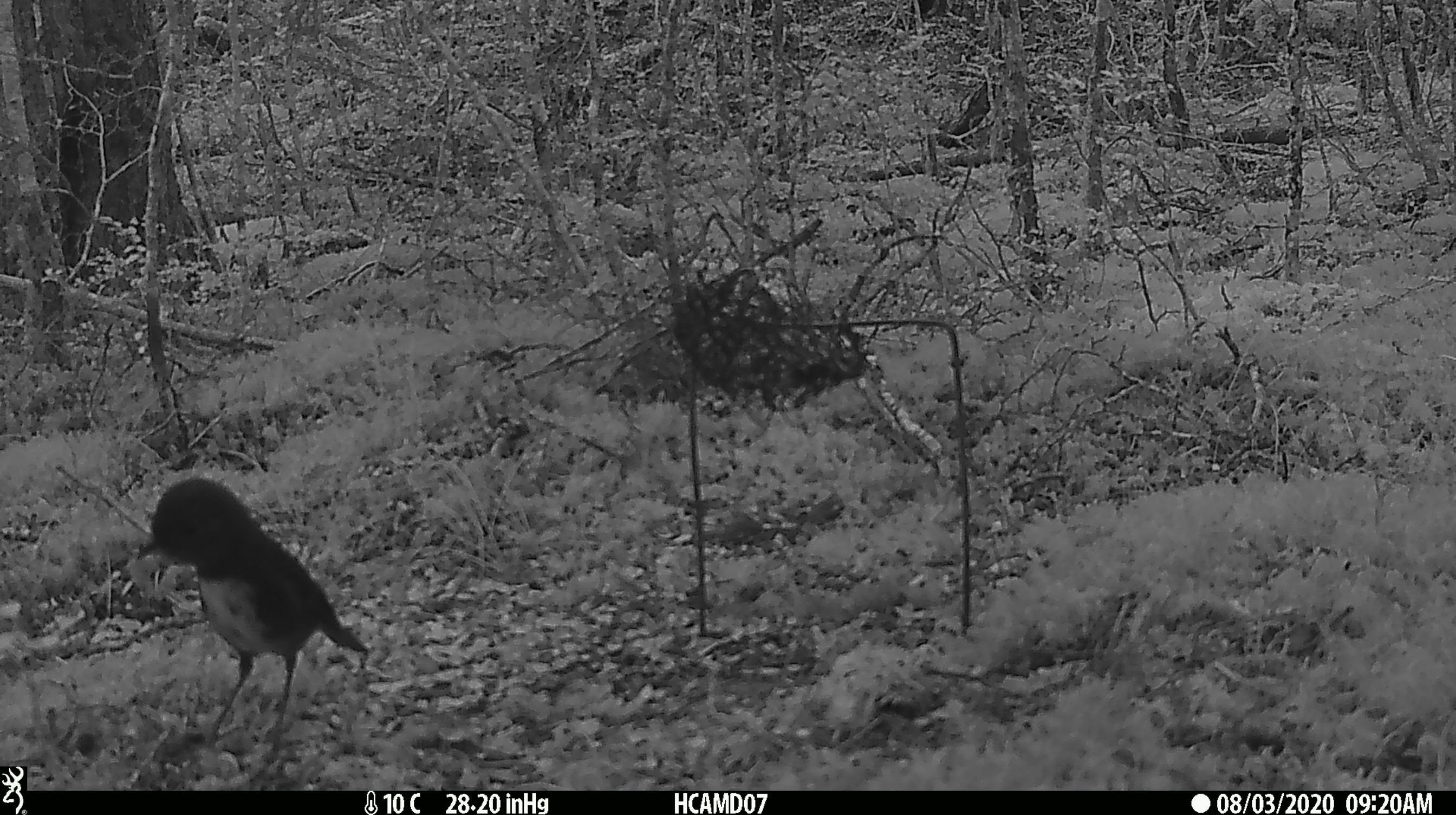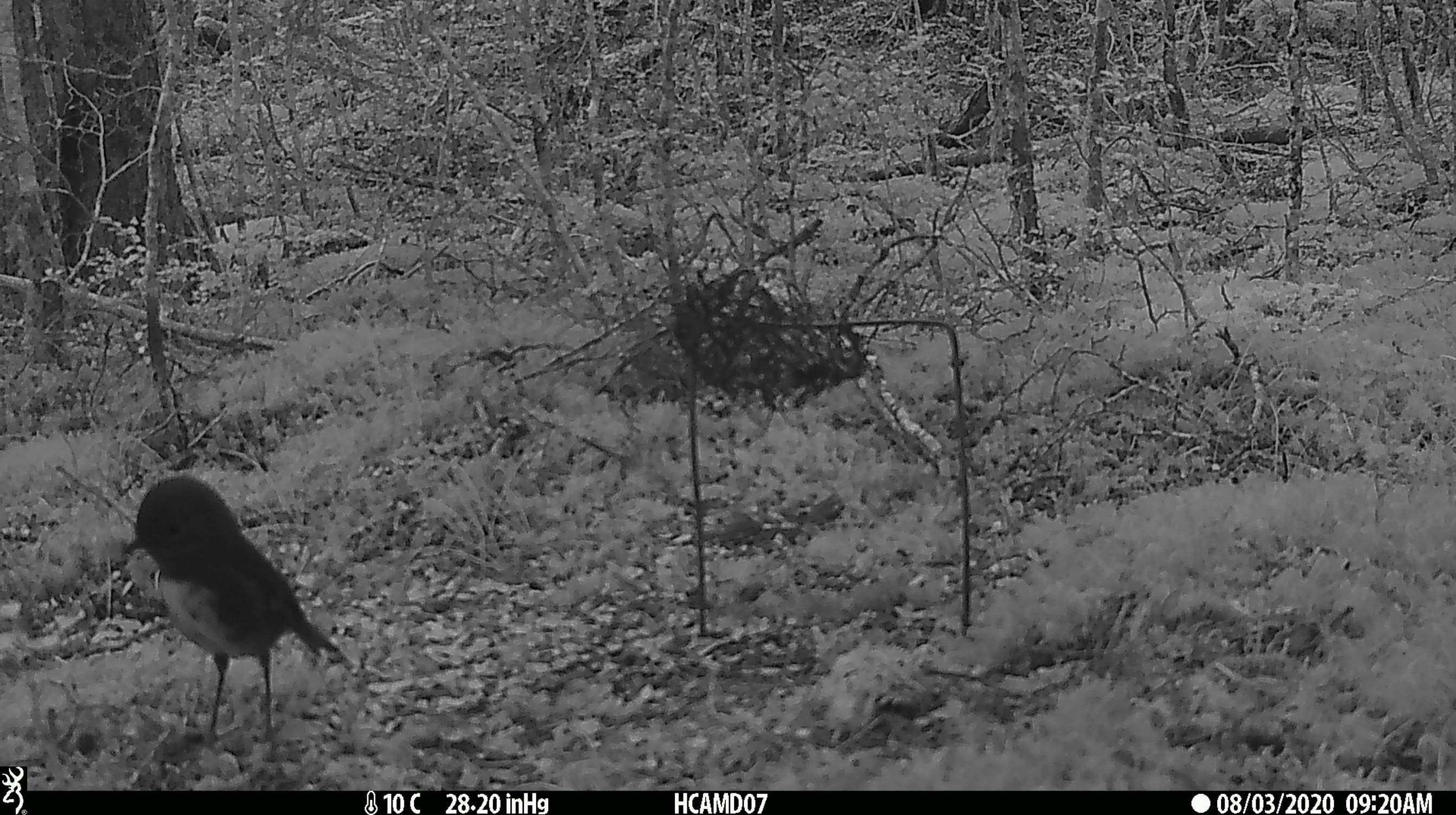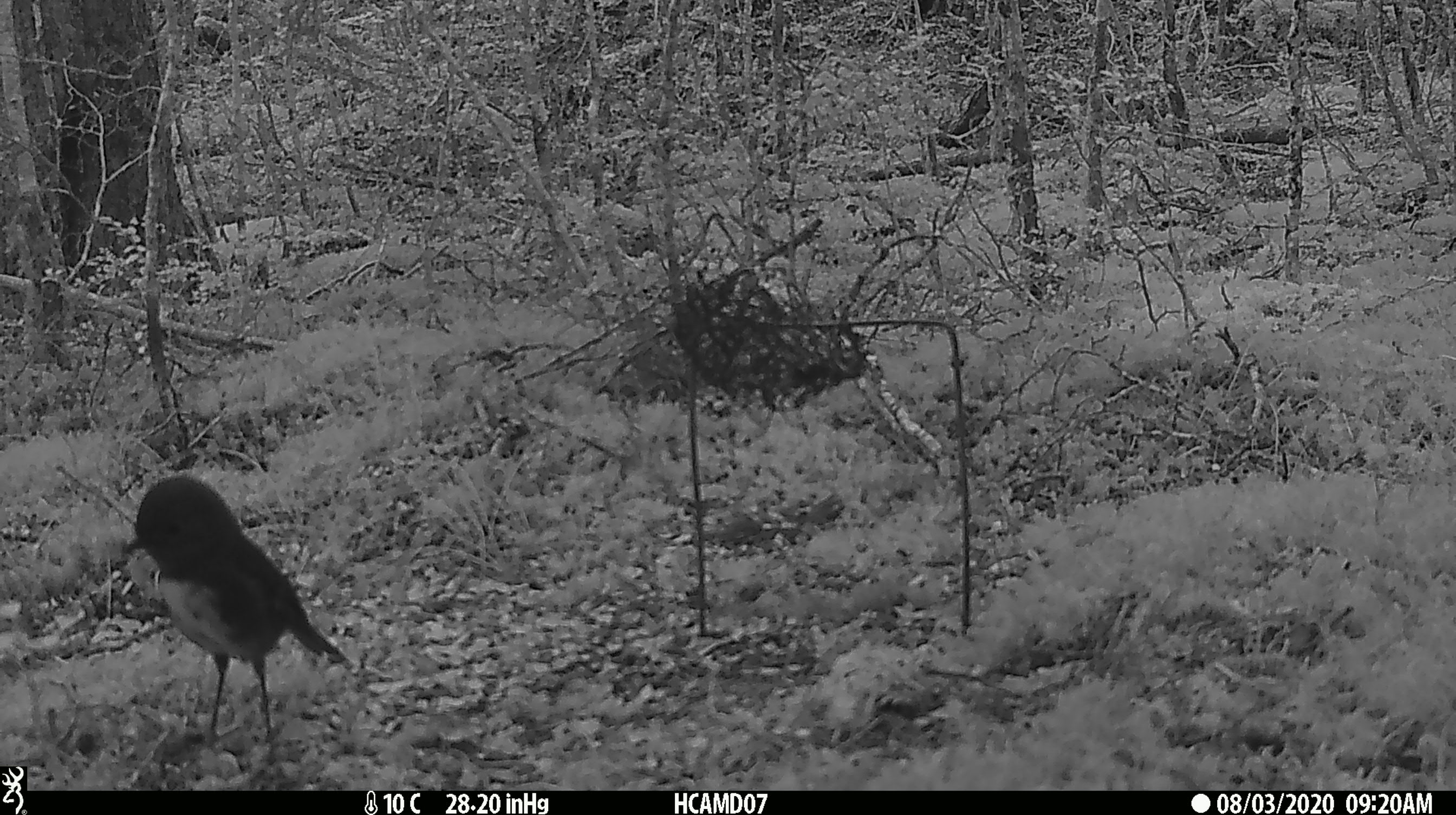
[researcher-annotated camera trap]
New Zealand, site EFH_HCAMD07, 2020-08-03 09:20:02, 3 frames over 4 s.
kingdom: Animalia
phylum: Chordata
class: Aves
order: Passeriformes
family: Petroicidae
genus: Petroica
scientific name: Petroica australis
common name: new zealand robin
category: robin